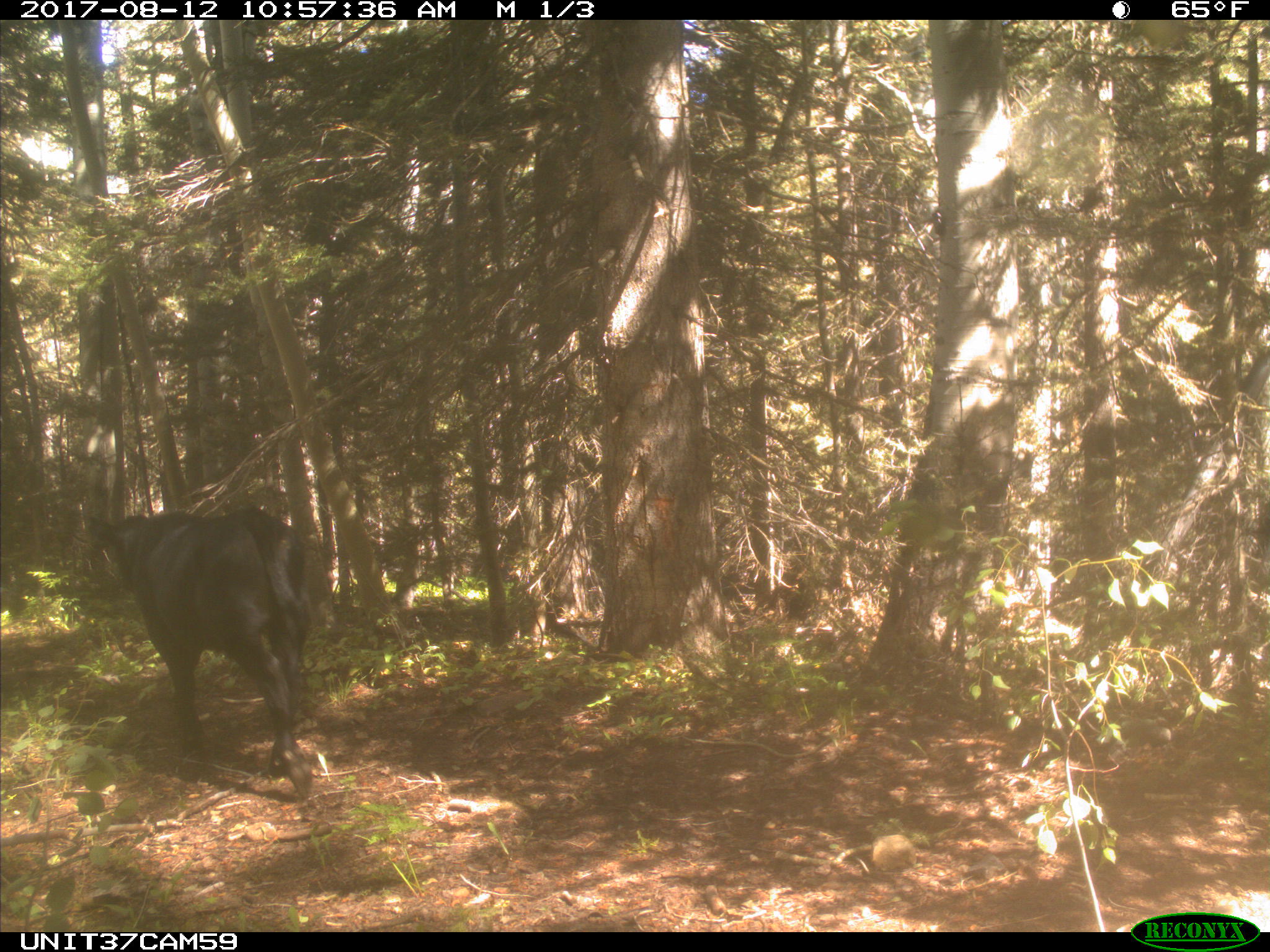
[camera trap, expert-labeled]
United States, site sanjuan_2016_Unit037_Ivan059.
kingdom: Animalia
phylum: Chordata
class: Mammalia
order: Artiodactyla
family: Bovidae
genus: Bos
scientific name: Bos taurus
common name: domestic cow